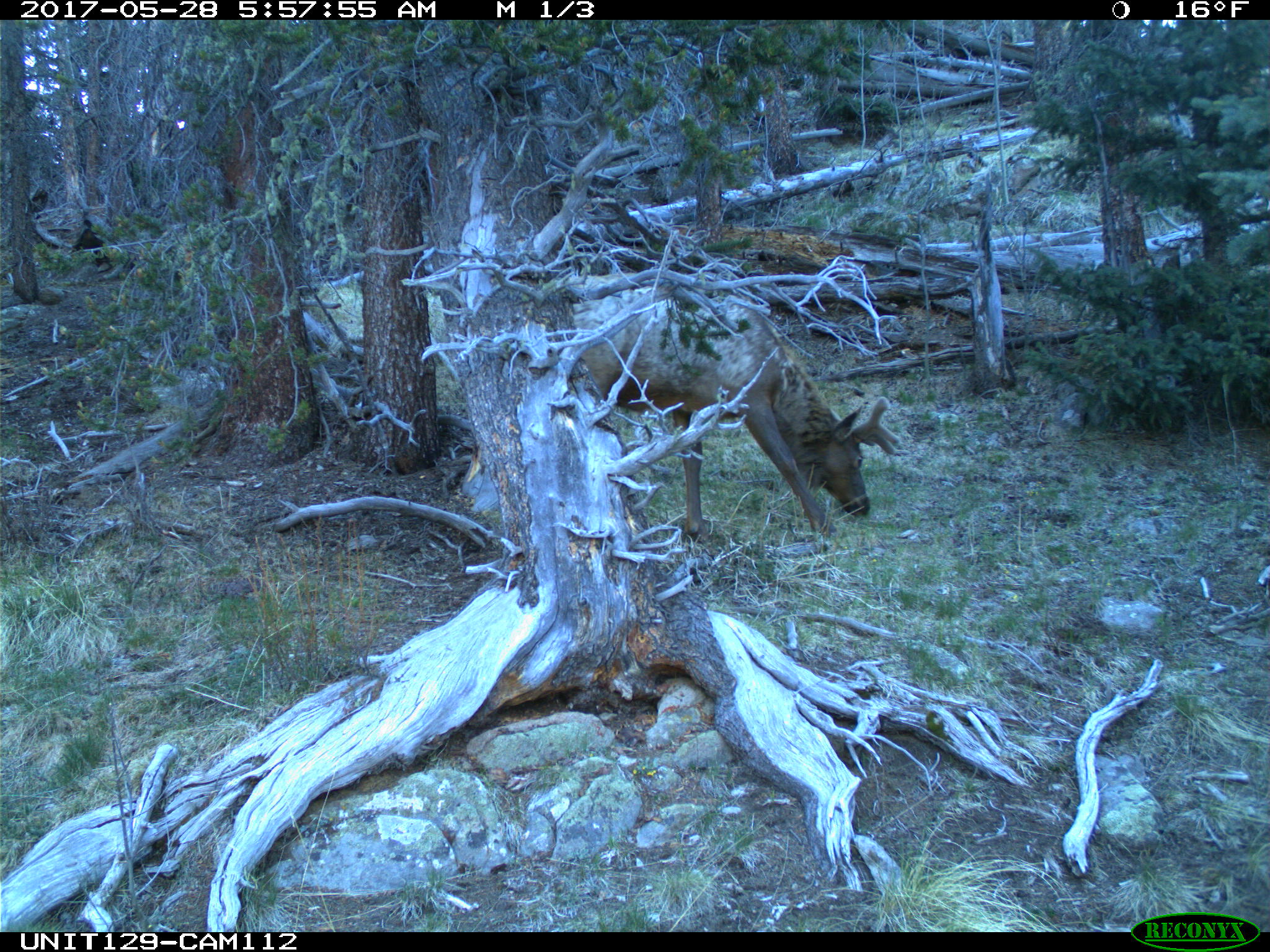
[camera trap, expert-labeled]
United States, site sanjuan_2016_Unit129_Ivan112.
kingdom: Animalia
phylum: Chordata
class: Mammalia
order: Artiodactyla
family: Cervidae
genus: Cervus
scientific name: Cervus elaphus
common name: red deer